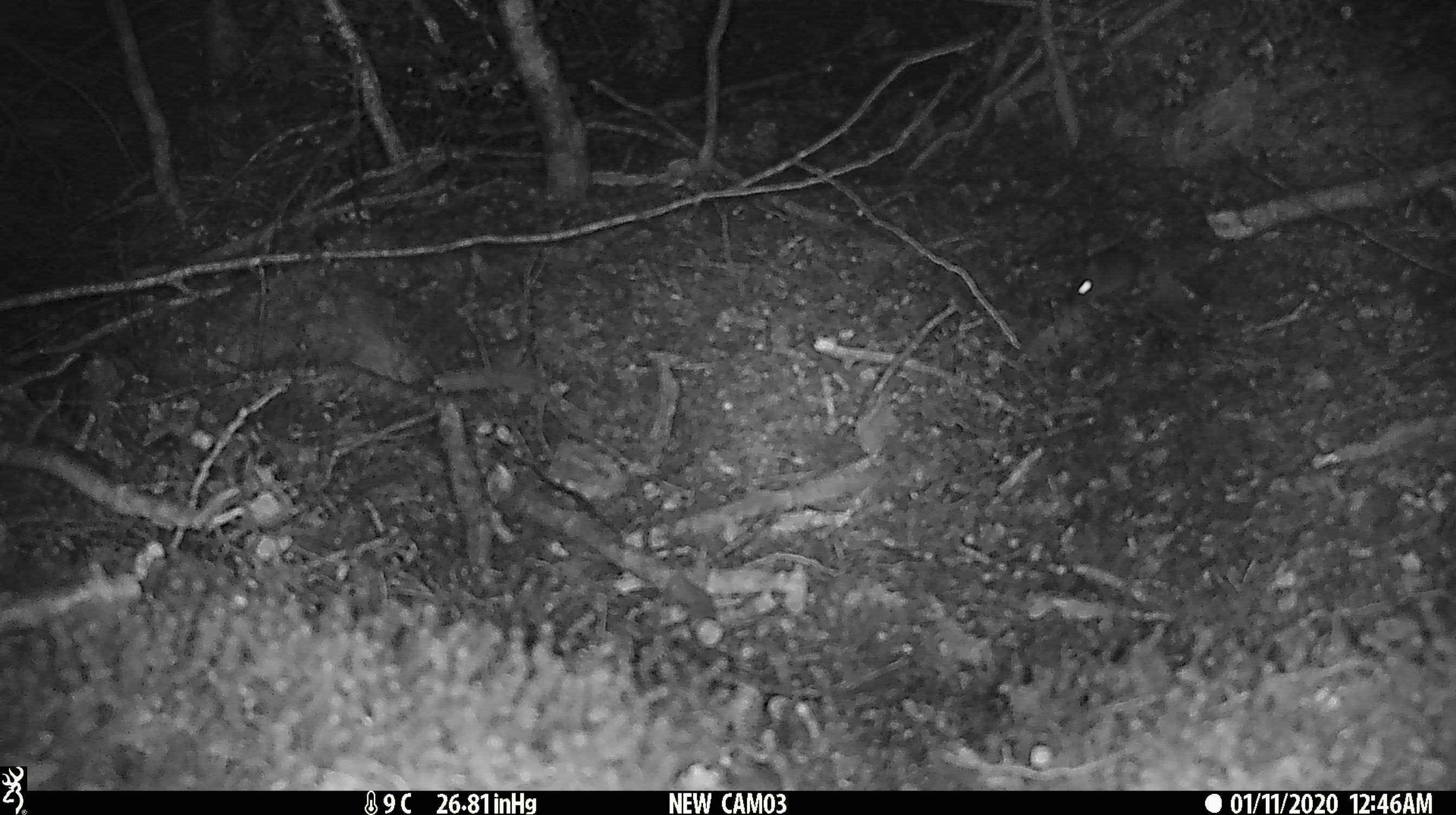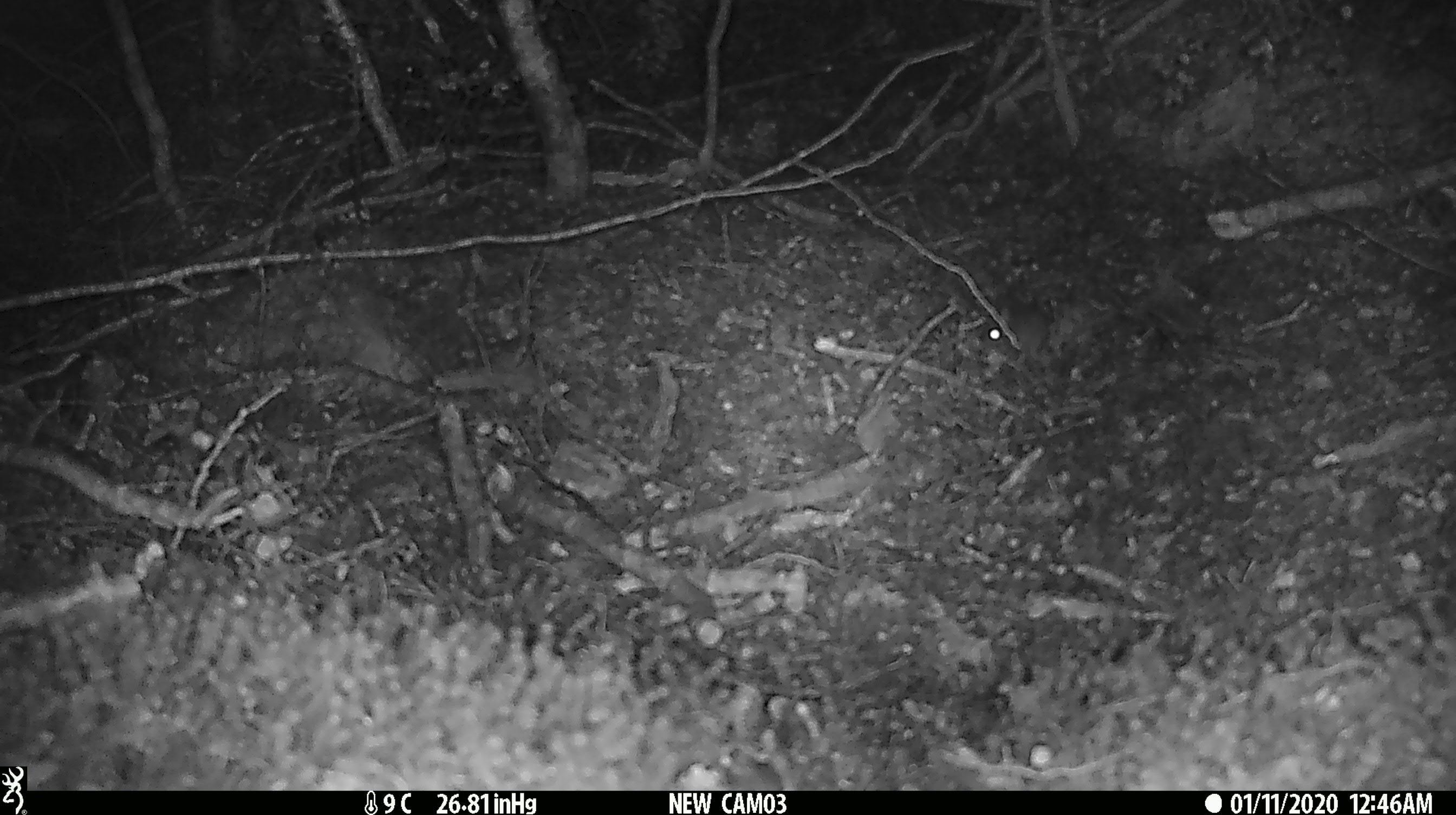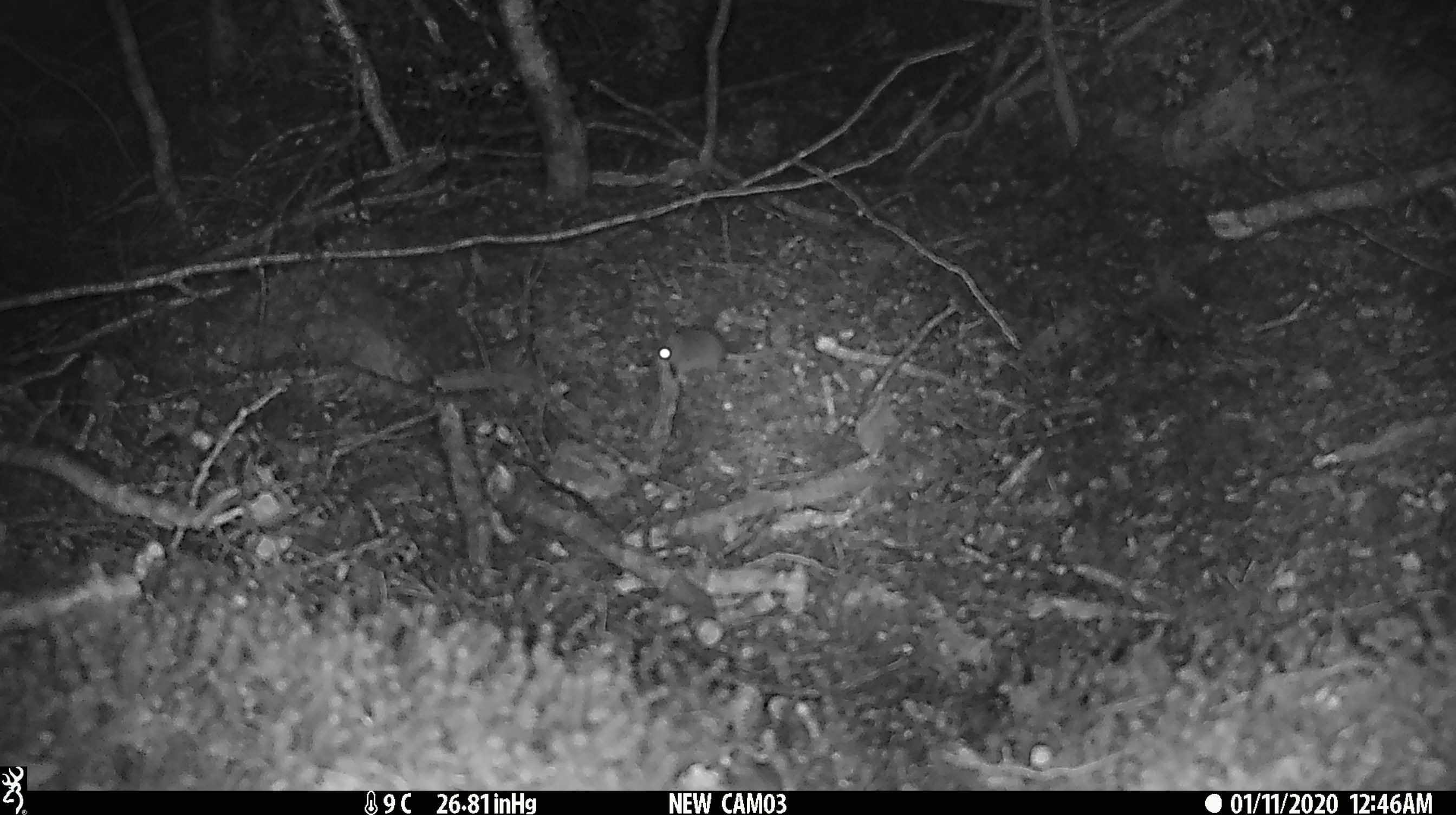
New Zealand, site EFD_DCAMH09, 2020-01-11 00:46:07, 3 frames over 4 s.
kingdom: Animalia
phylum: Chordata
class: Mammalia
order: Rodentia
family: Muridae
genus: Mus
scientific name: Mus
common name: mouse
Mouse (Mus).